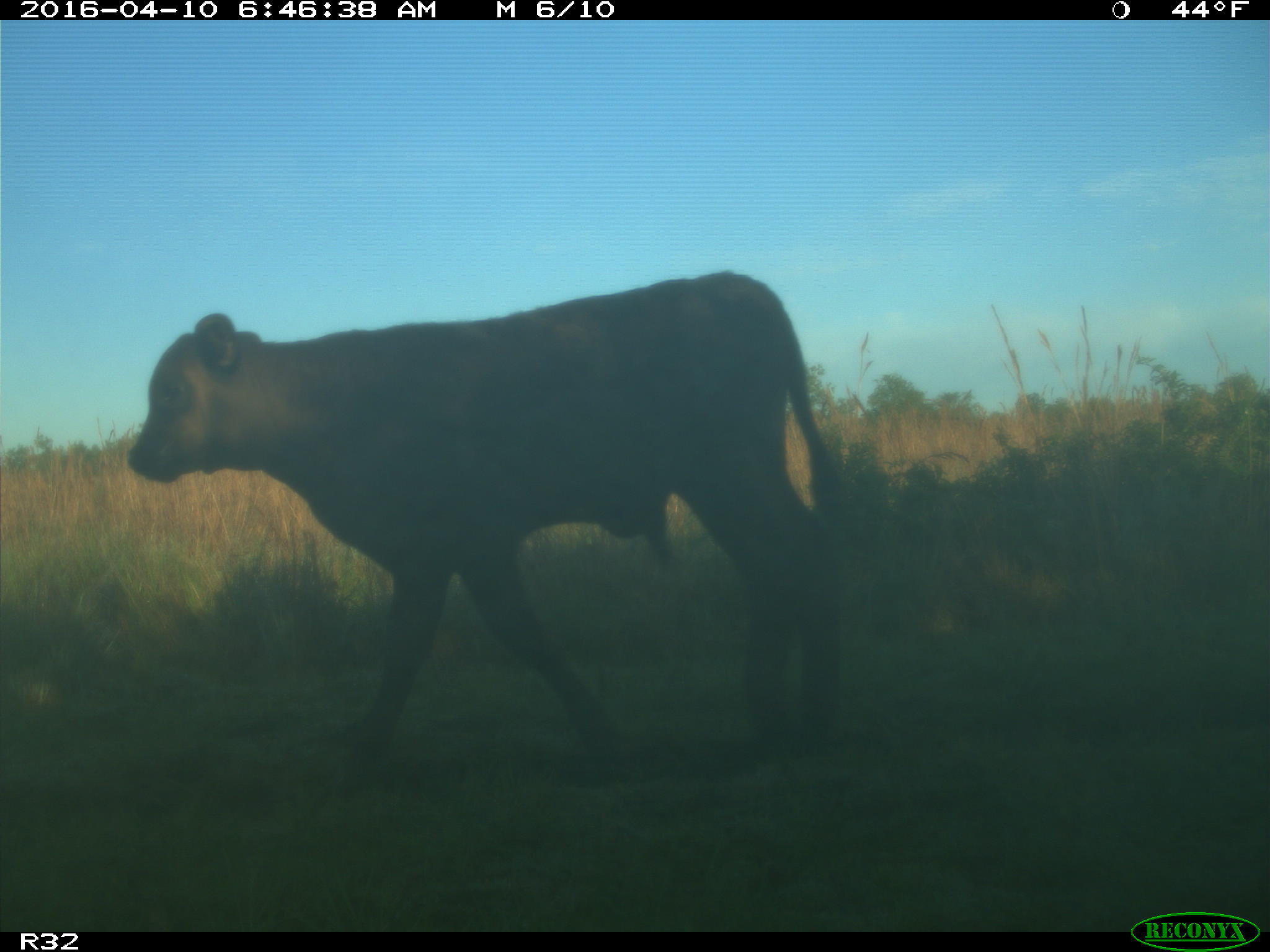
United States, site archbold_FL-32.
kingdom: Animalia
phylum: Chordata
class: Mammalia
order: Artiodactyla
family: Bovidae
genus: Bos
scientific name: Bos taurus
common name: domestic cow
Bos taurus (domestic cow).